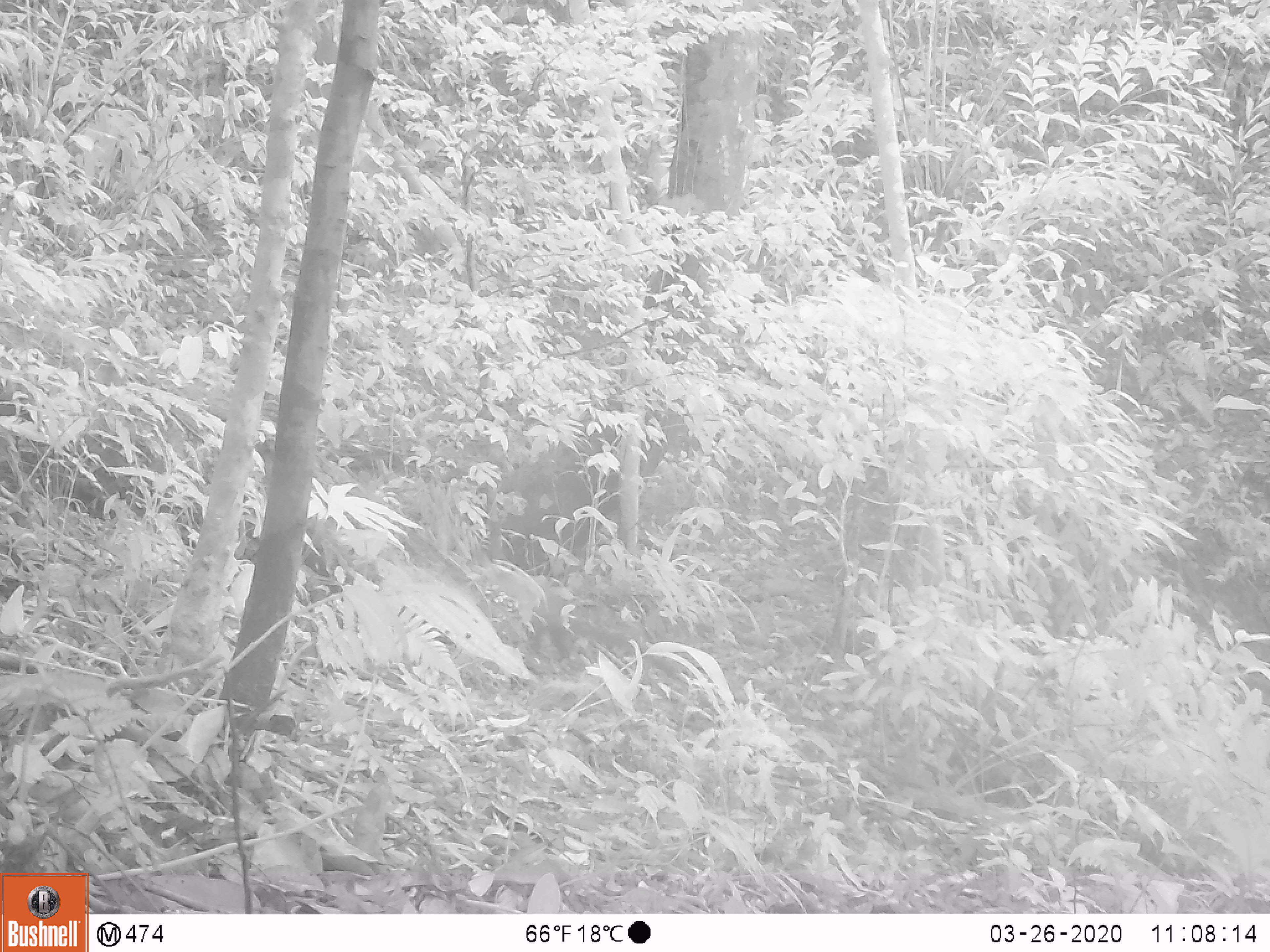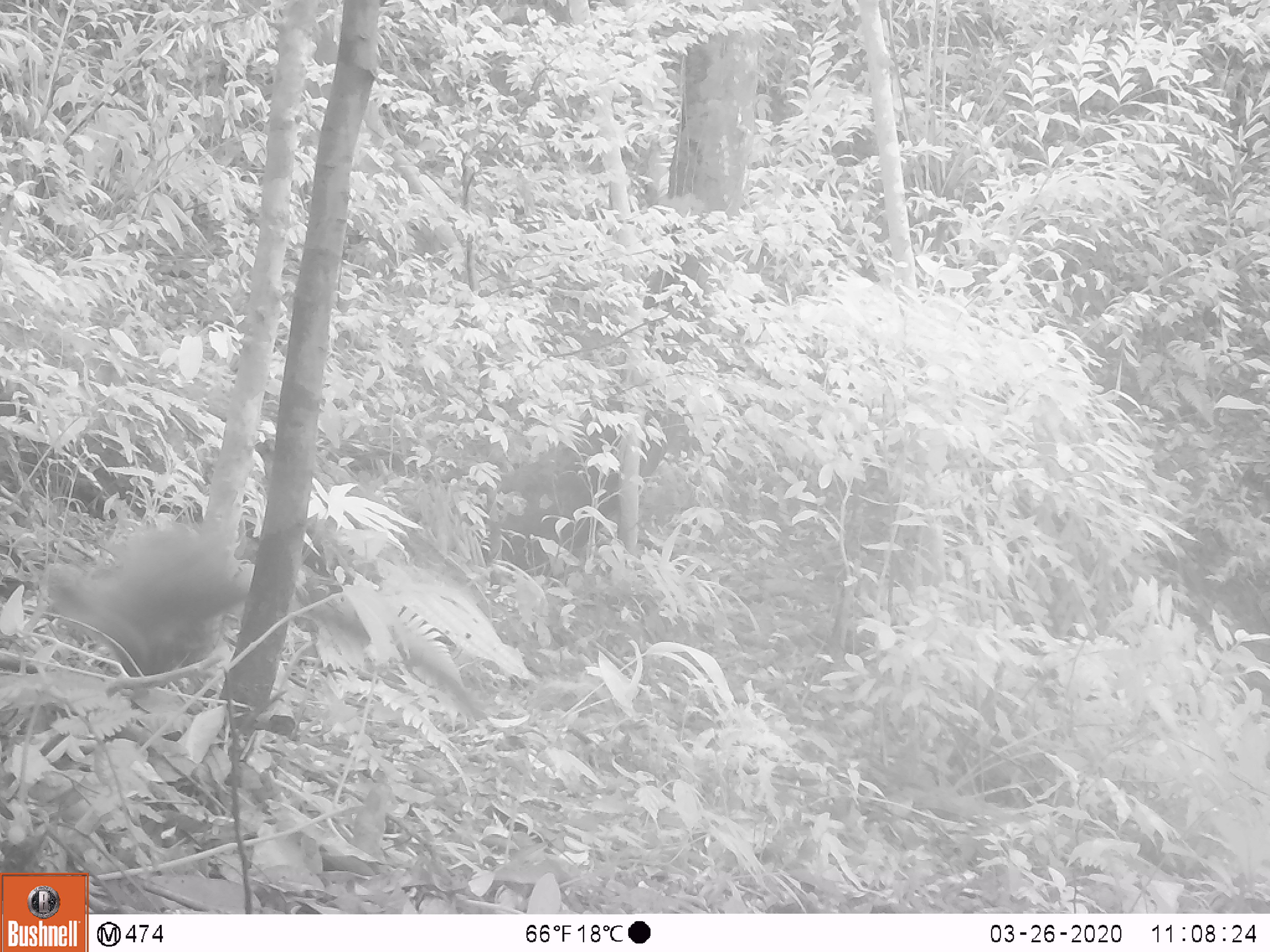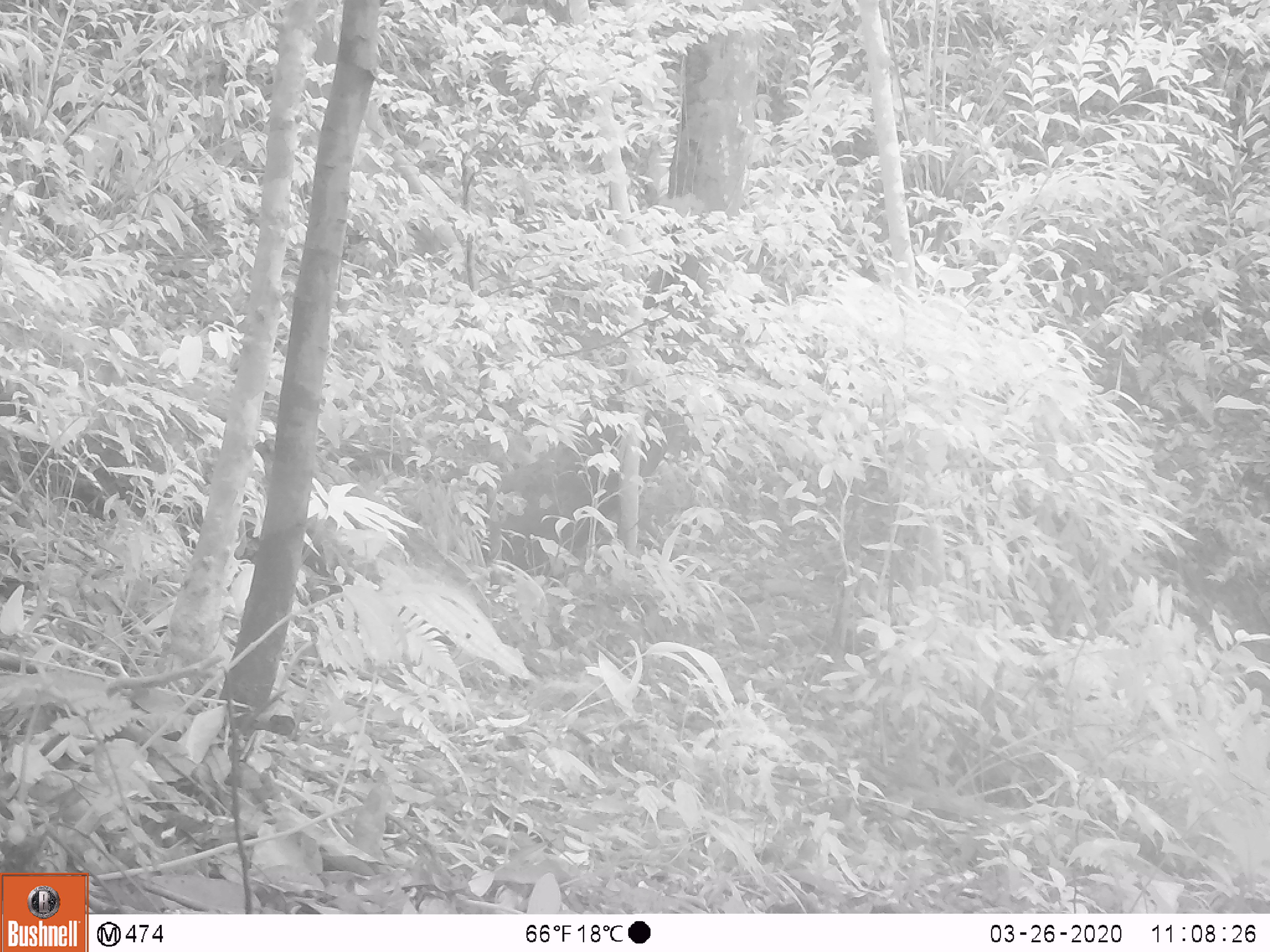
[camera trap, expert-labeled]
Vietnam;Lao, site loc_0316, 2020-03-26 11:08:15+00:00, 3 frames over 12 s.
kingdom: Animalia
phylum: Chordata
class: Mammalia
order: Carnivora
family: Mustelidae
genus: Martes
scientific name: Martes flavigula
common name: yellow-throated marten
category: yellow throated marten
Yellow throated marten (yellow-throated marten) (Martes flavigula). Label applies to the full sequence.